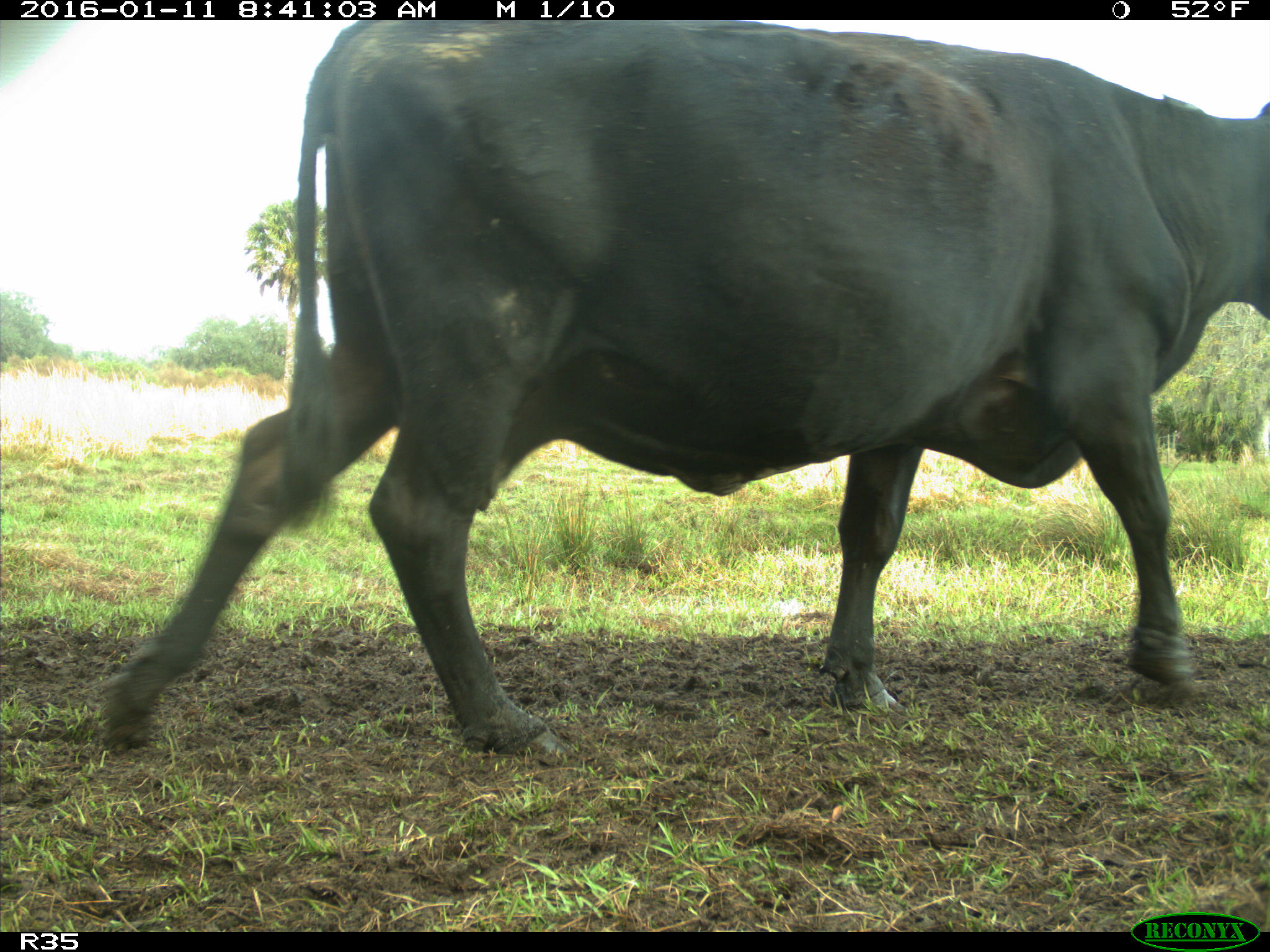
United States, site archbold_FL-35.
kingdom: Animalia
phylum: Chordata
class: Mammalia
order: Artiodactyla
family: Bovidae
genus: Bos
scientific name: Bos taurus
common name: domestic cow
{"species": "Bos taurus (domestic cow)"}